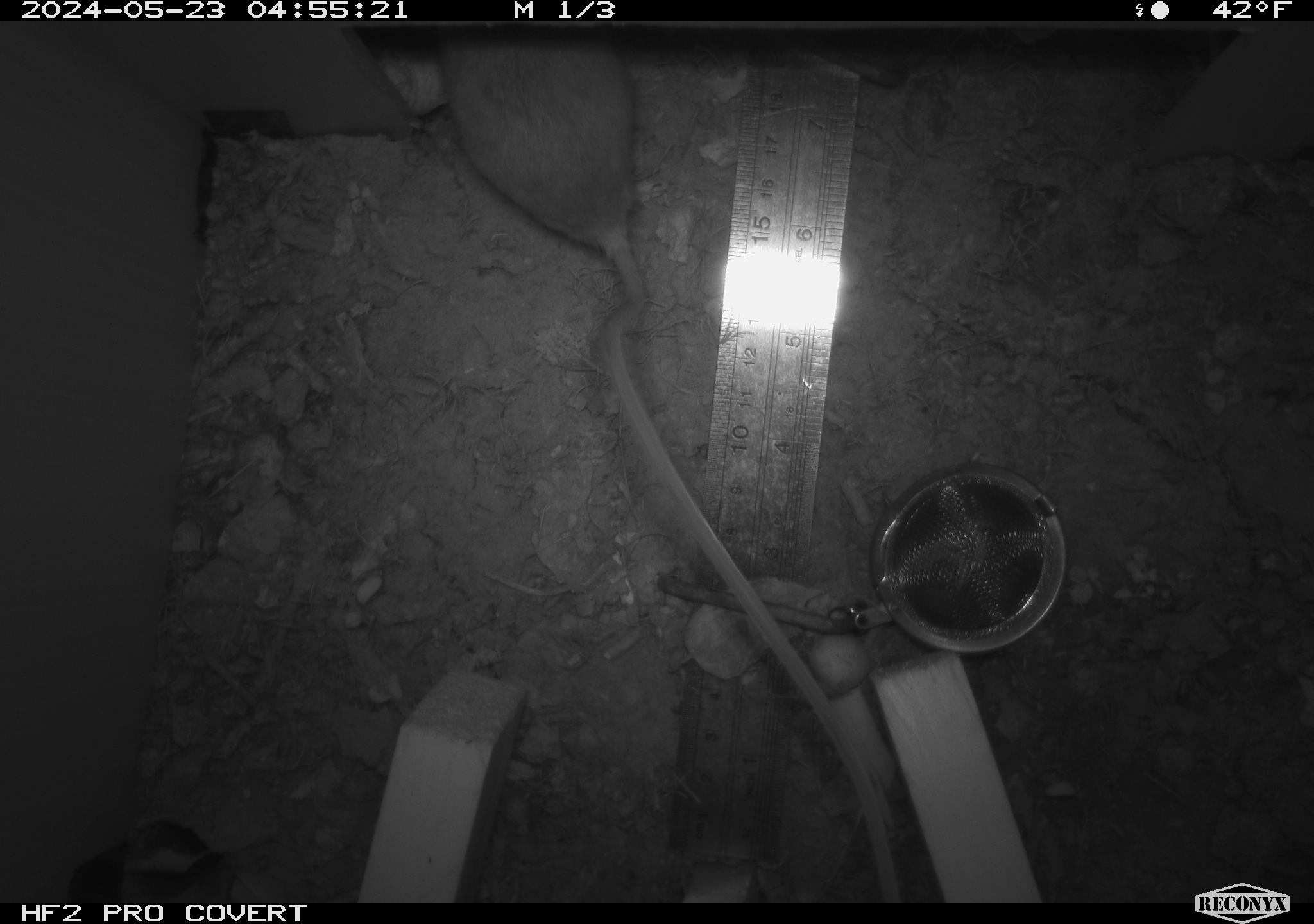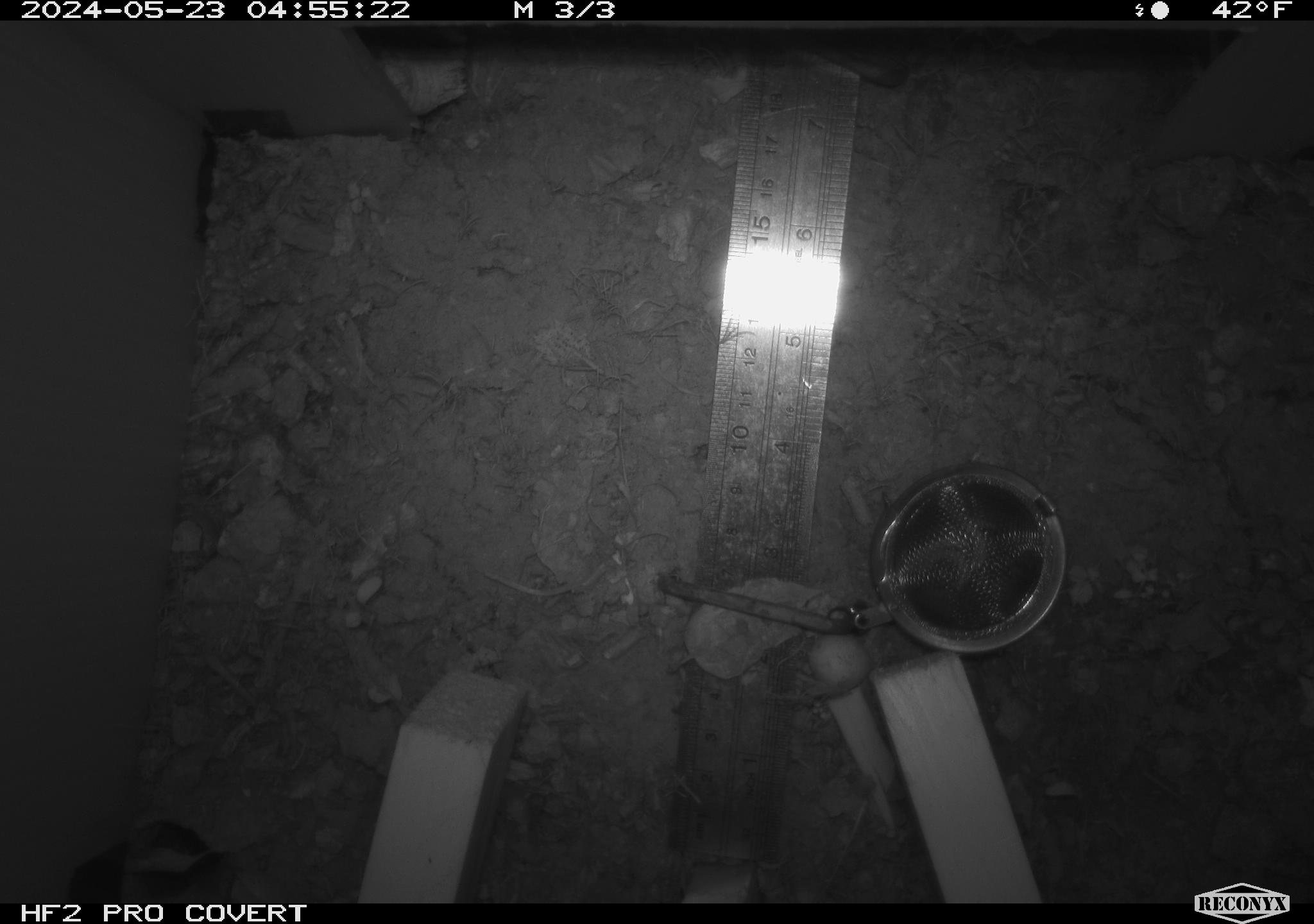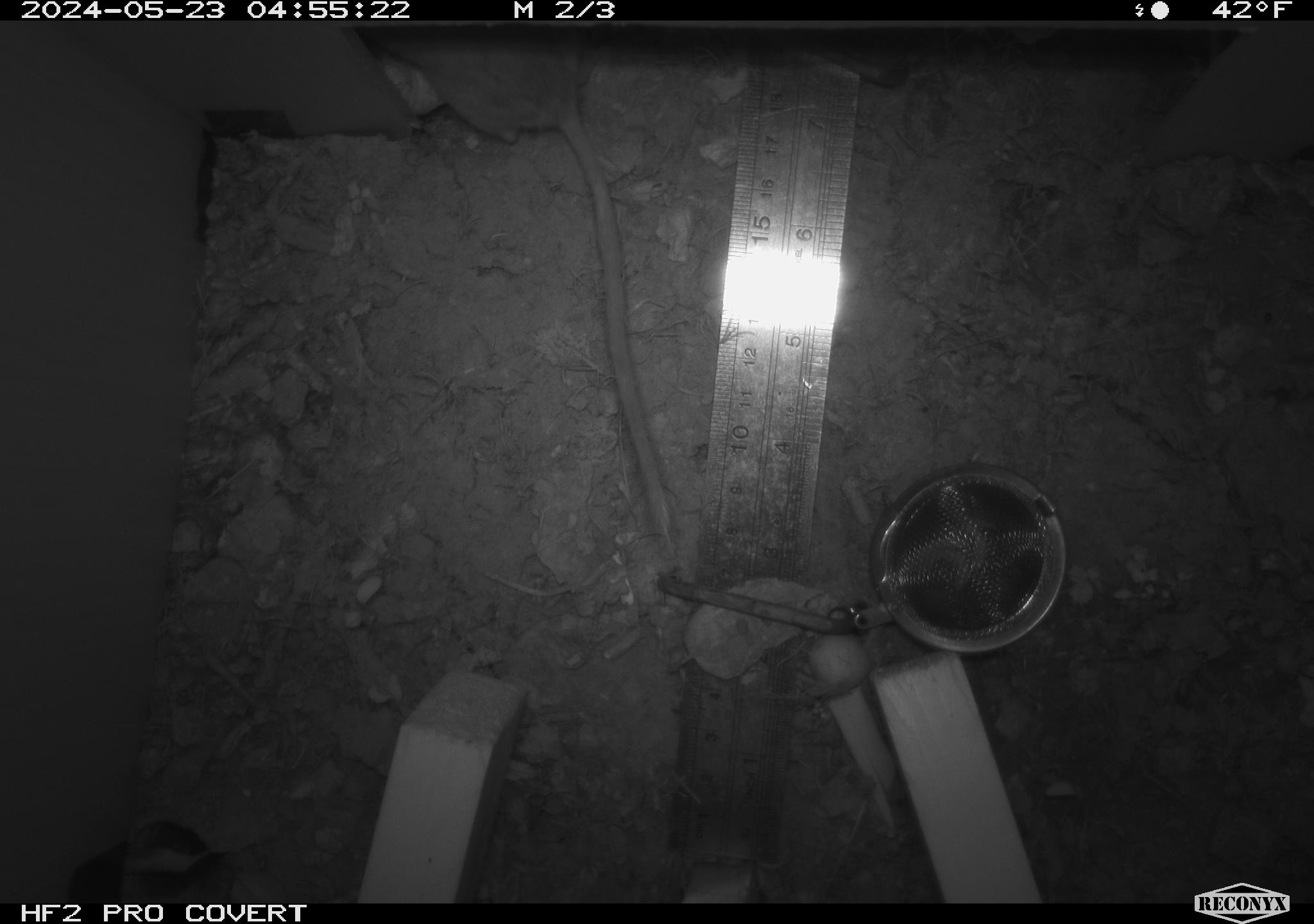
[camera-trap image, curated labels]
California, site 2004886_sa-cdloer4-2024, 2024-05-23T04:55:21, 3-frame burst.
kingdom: Animalia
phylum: Chordata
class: Mammalia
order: Rodentia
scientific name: Rodentia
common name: rodent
Rodent (Rodentia).